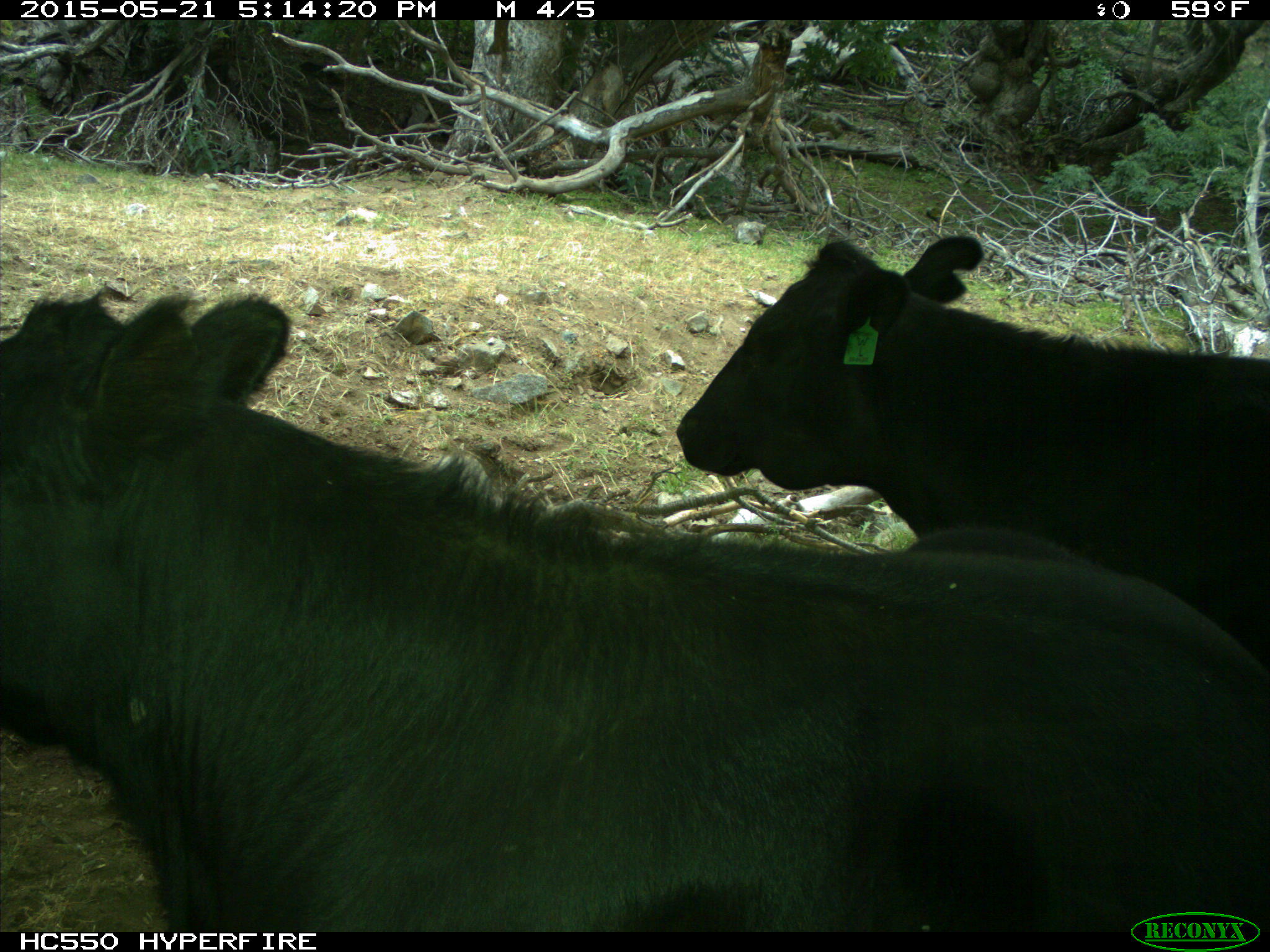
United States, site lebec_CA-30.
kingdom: Animalia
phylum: Chordata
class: Mammalia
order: Artiodactyla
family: Bovidae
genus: Bos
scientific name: Bos taurus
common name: domestic cow